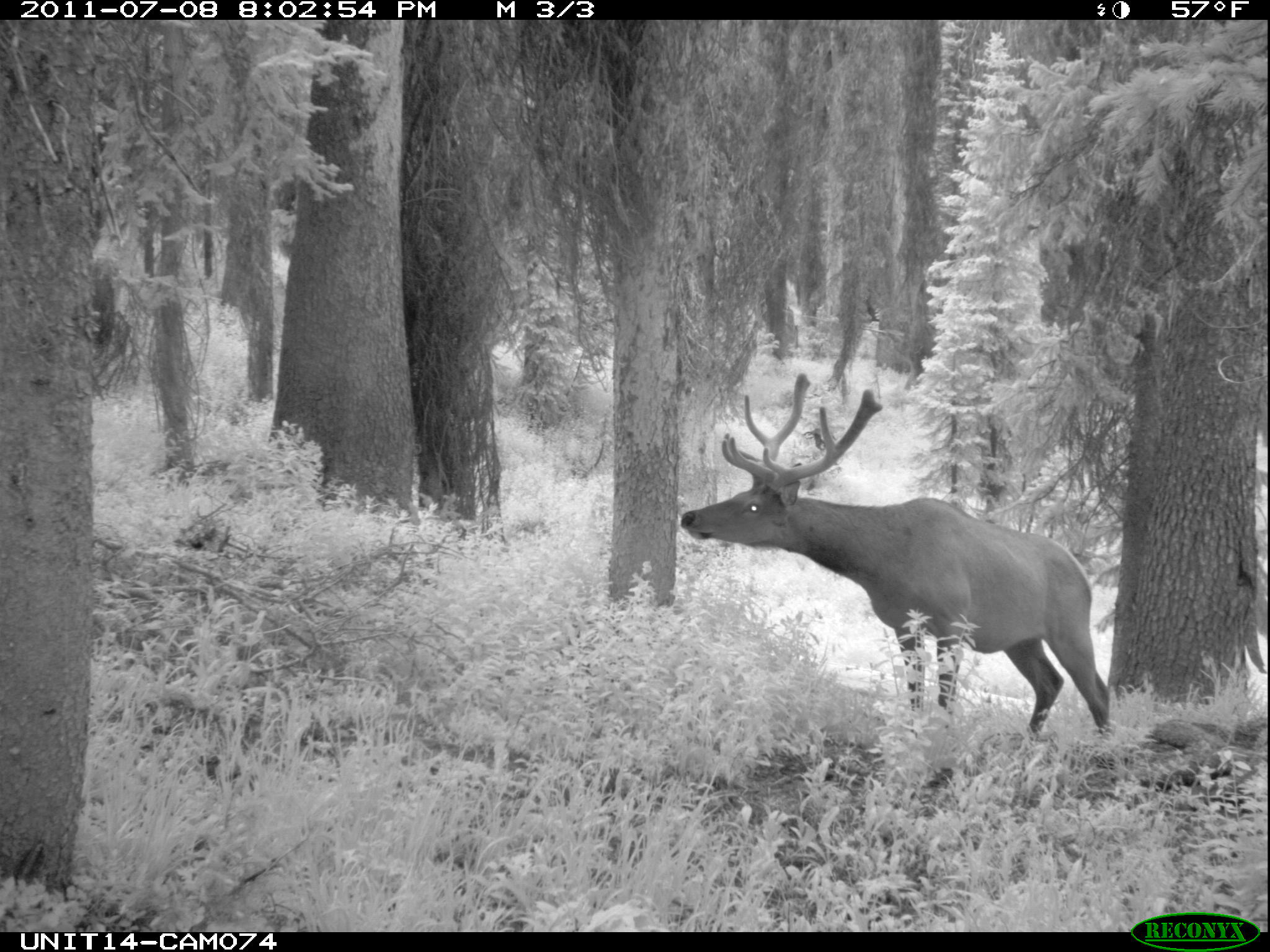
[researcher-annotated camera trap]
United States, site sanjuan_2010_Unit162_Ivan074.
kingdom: Animalia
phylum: Chordata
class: Mammalia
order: Artiodactyla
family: Cervidae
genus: Cervus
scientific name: Cervus elaphus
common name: red deer